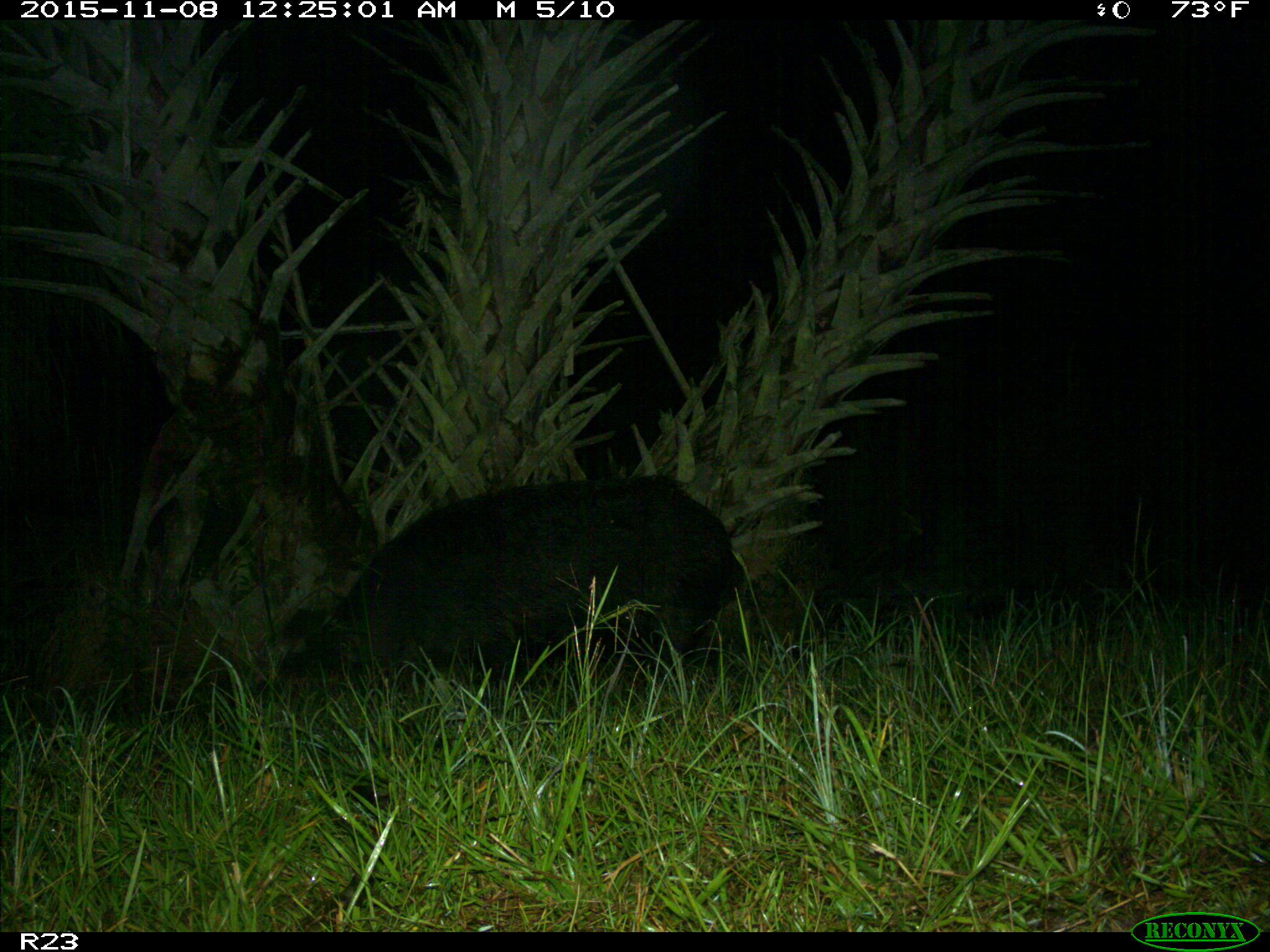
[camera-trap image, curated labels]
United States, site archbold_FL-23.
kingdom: Animalia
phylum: Chordata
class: Mammalia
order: Artiodactyla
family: Suidae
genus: Sus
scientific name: Sus scrofa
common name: wild boar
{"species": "Sus scrofa (wild boar)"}